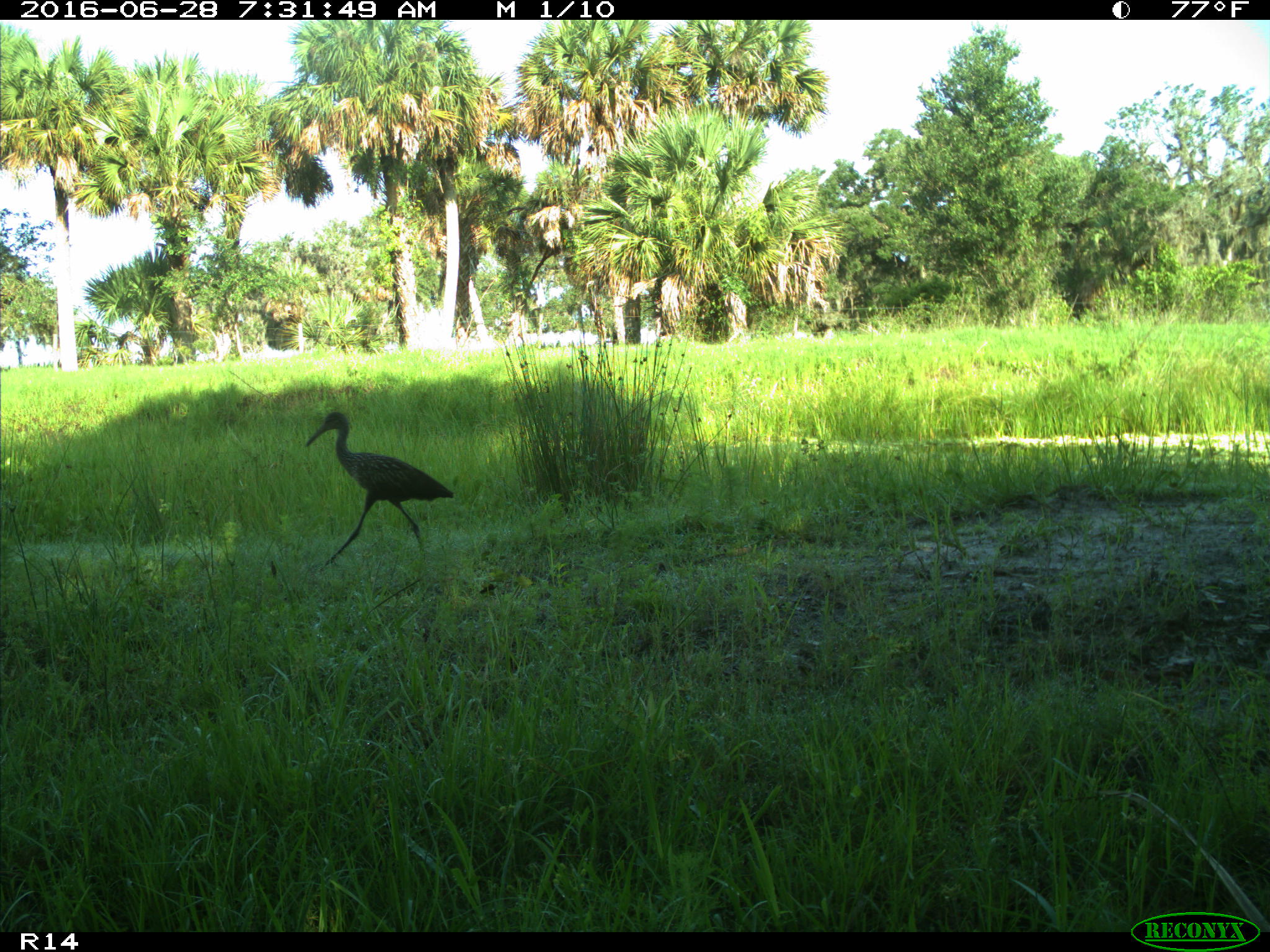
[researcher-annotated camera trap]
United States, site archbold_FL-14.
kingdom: Animalia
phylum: Chordata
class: Aves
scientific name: Aves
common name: birds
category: unidentified bird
Unidentified bird (birds) (Aves).